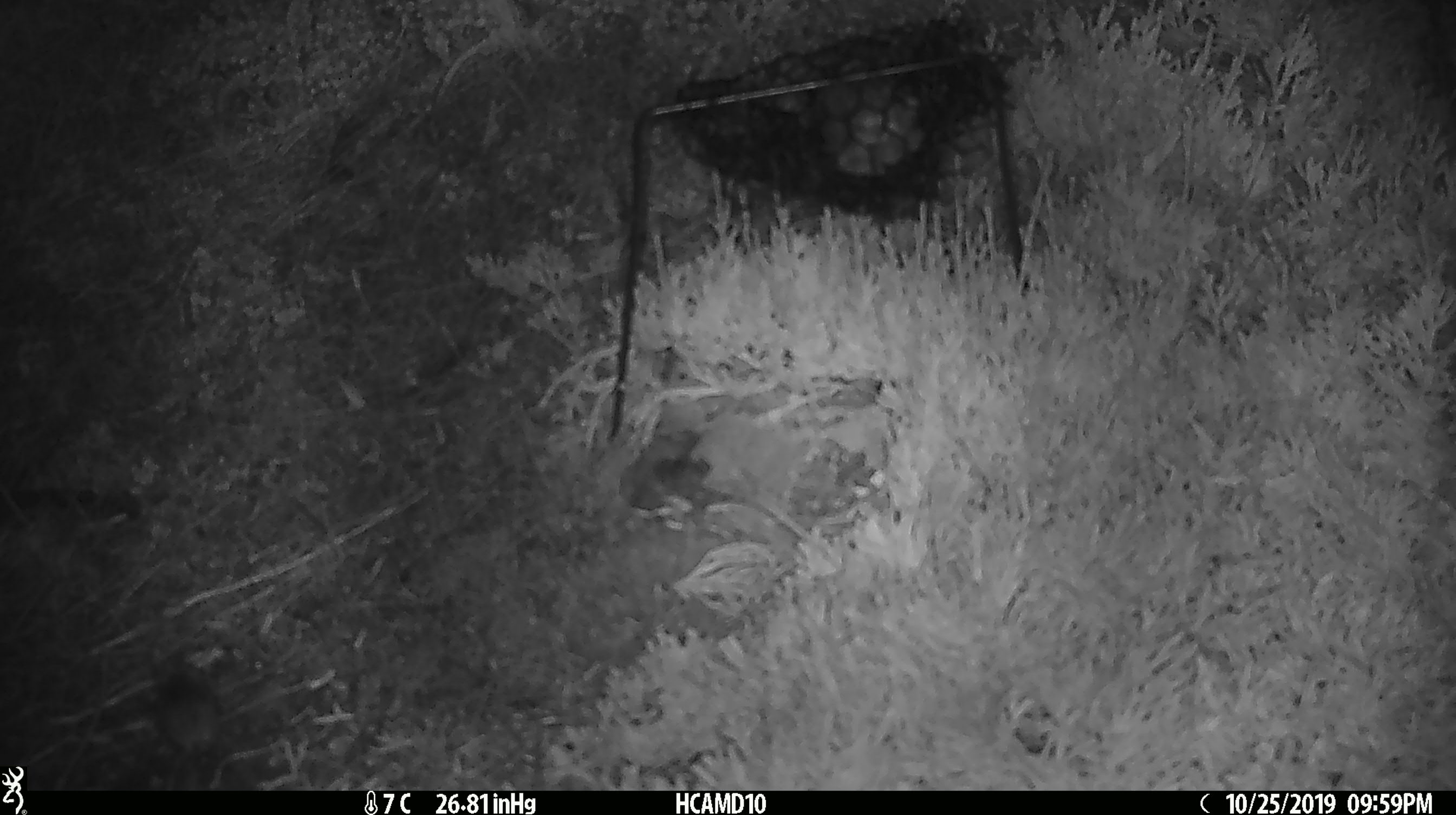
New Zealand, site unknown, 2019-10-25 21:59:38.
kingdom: Animalia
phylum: Chordata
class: Mammalia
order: Rodentia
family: Muridae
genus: Mus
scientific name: Mus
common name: mouse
Mouse (Mus).